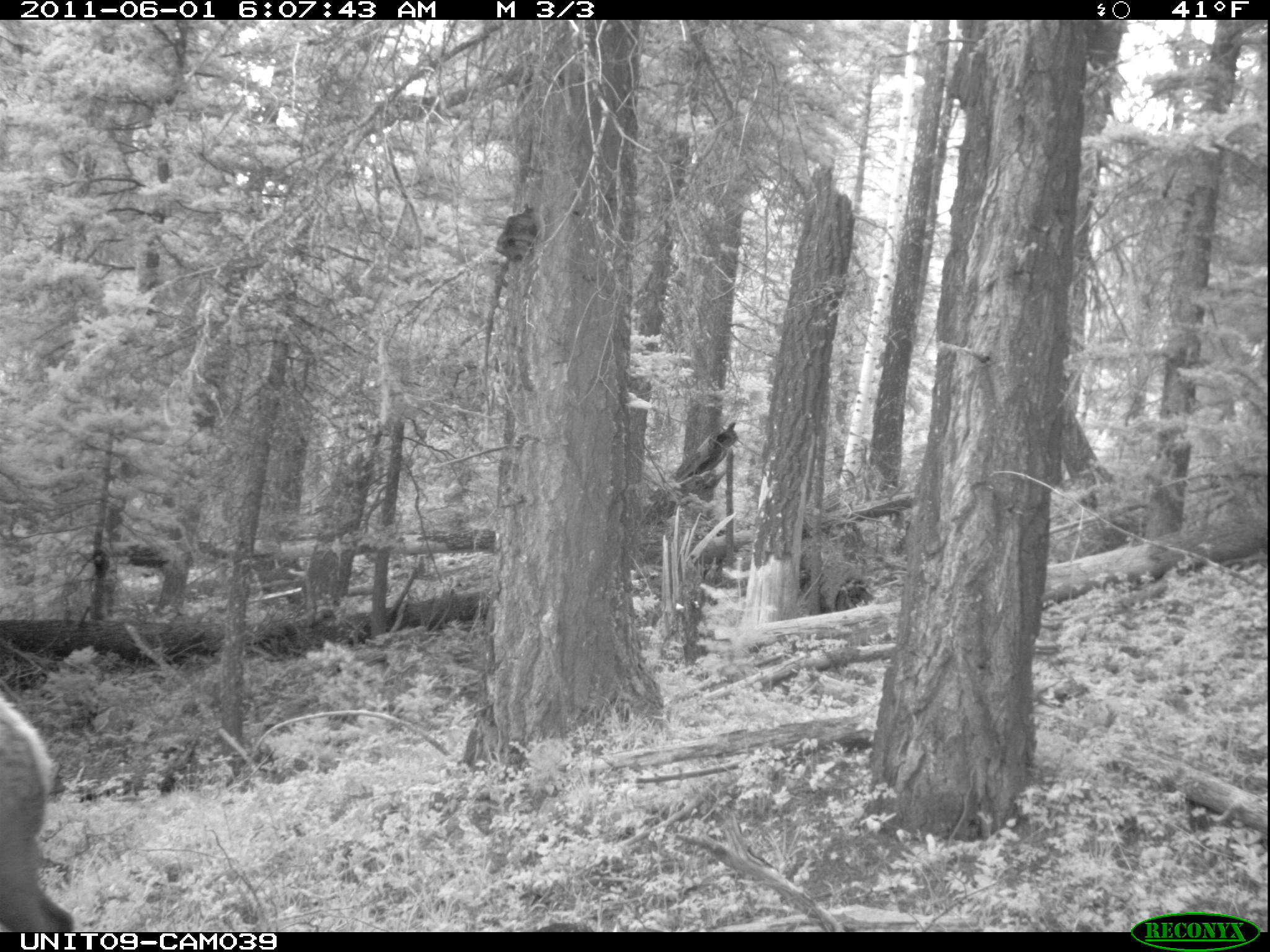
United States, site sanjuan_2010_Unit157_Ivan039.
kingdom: Animalia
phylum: Chordata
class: Mammalia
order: Artiodactyla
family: Cervidae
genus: Cervus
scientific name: Cervus elaphus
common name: red deer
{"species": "Cervus elaphus (red deer)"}